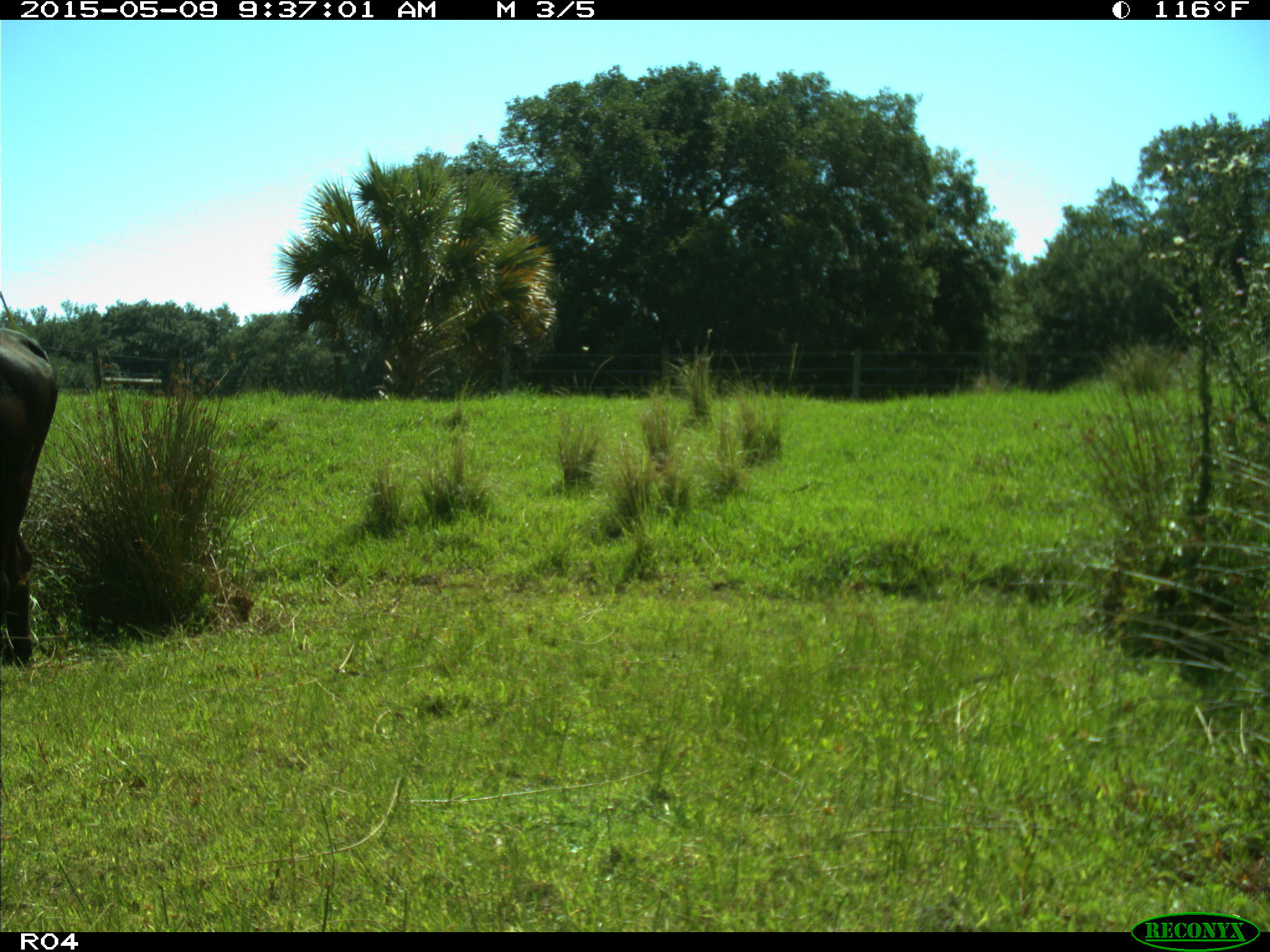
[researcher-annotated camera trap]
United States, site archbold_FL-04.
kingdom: Animalia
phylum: Chordata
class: Mammalia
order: Artiodactyla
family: Bovidae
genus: Bos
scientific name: Bos taurus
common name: domestic cow